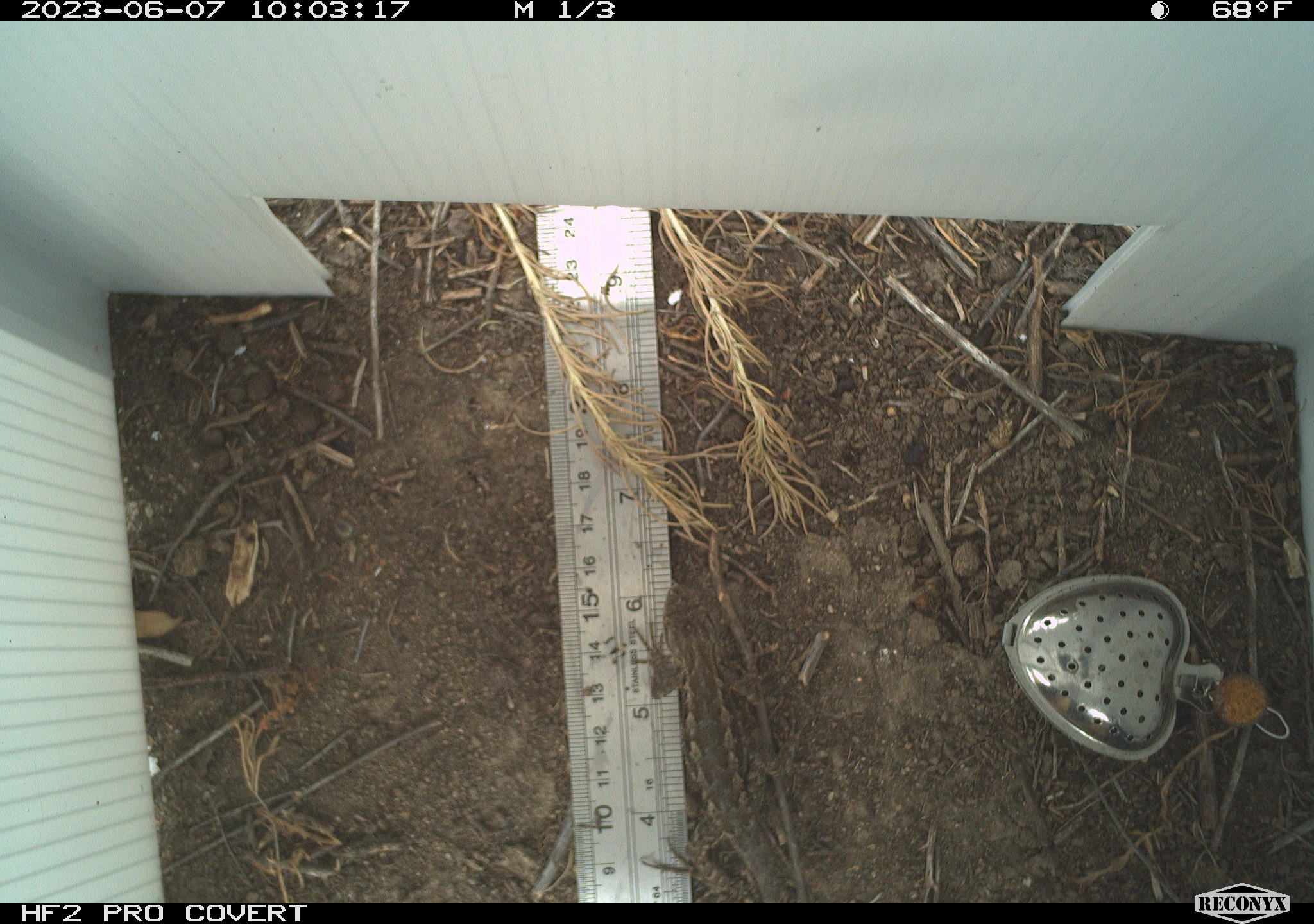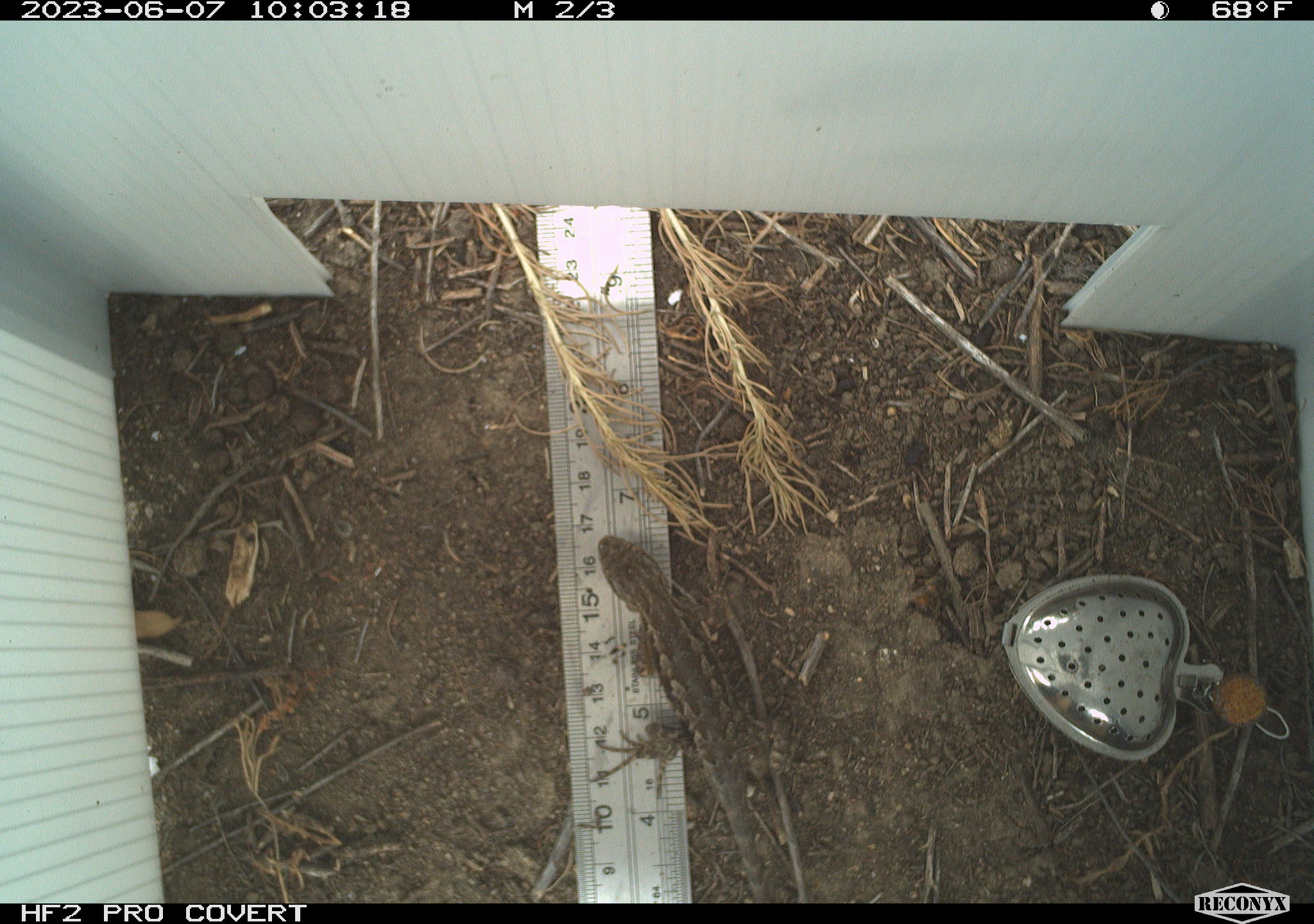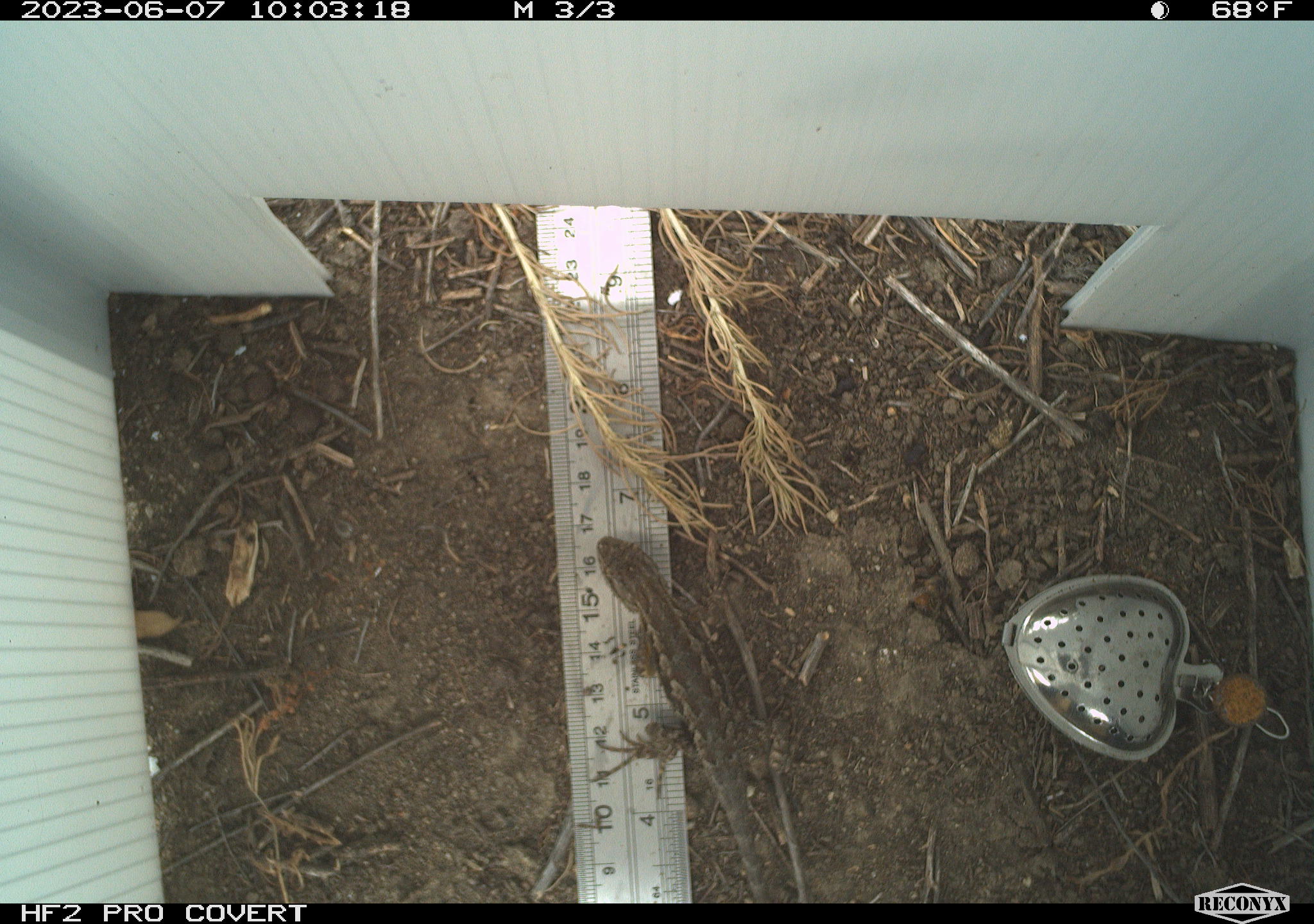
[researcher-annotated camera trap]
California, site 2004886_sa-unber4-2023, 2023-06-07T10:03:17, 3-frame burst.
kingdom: Animalia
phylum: Chordata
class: Reptilia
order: Squamata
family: Phrynosomatidae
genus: Sceloporus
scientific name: Sceloporus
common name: spiny lizards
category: sceloporus species